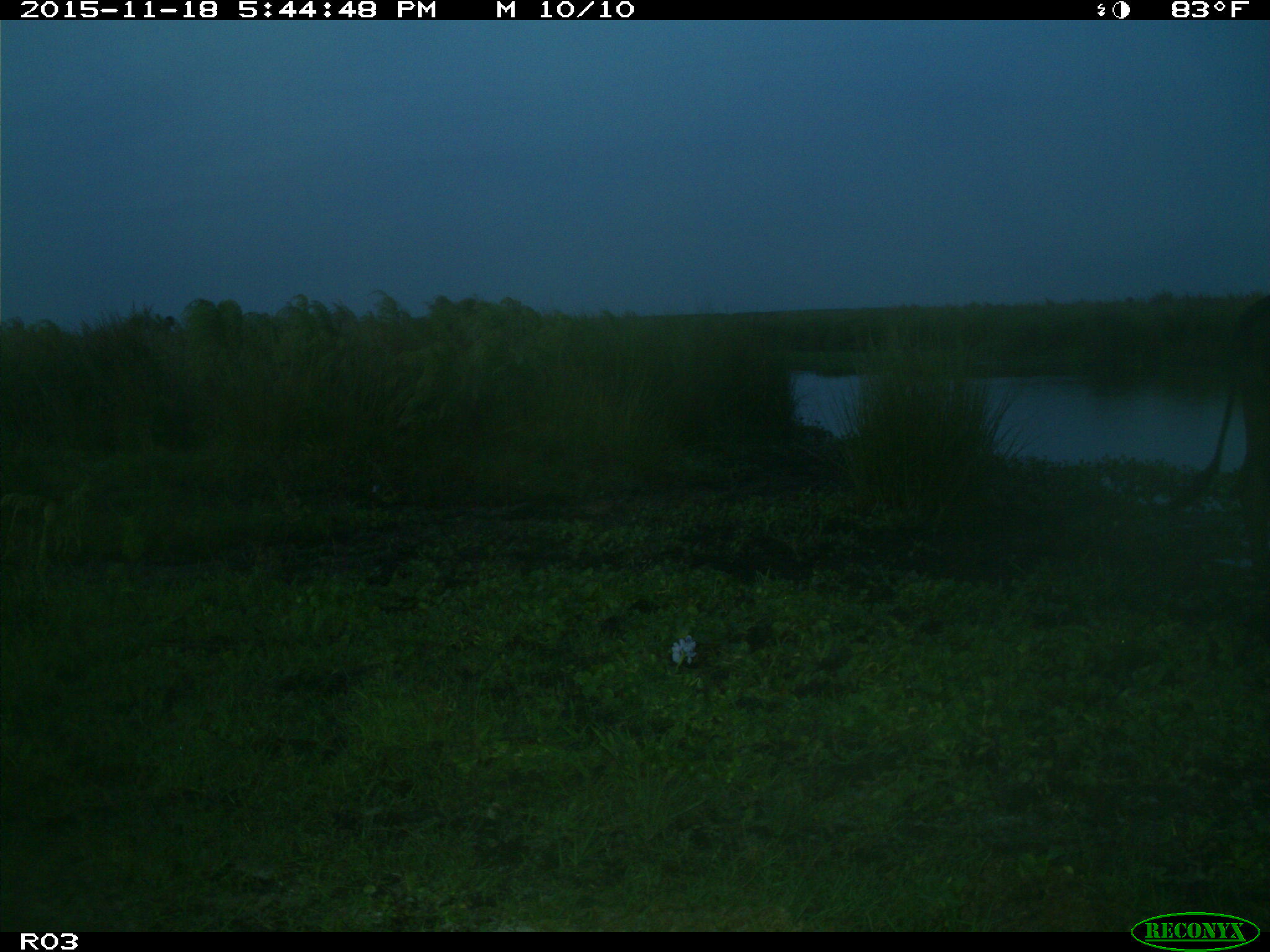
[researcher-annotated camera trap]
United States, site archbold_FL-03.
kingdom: Animalia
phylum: Chordata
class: Mammalia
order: Artiodactyla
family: Bovidae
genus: Bos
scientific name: Bos taurus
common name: domestic cow